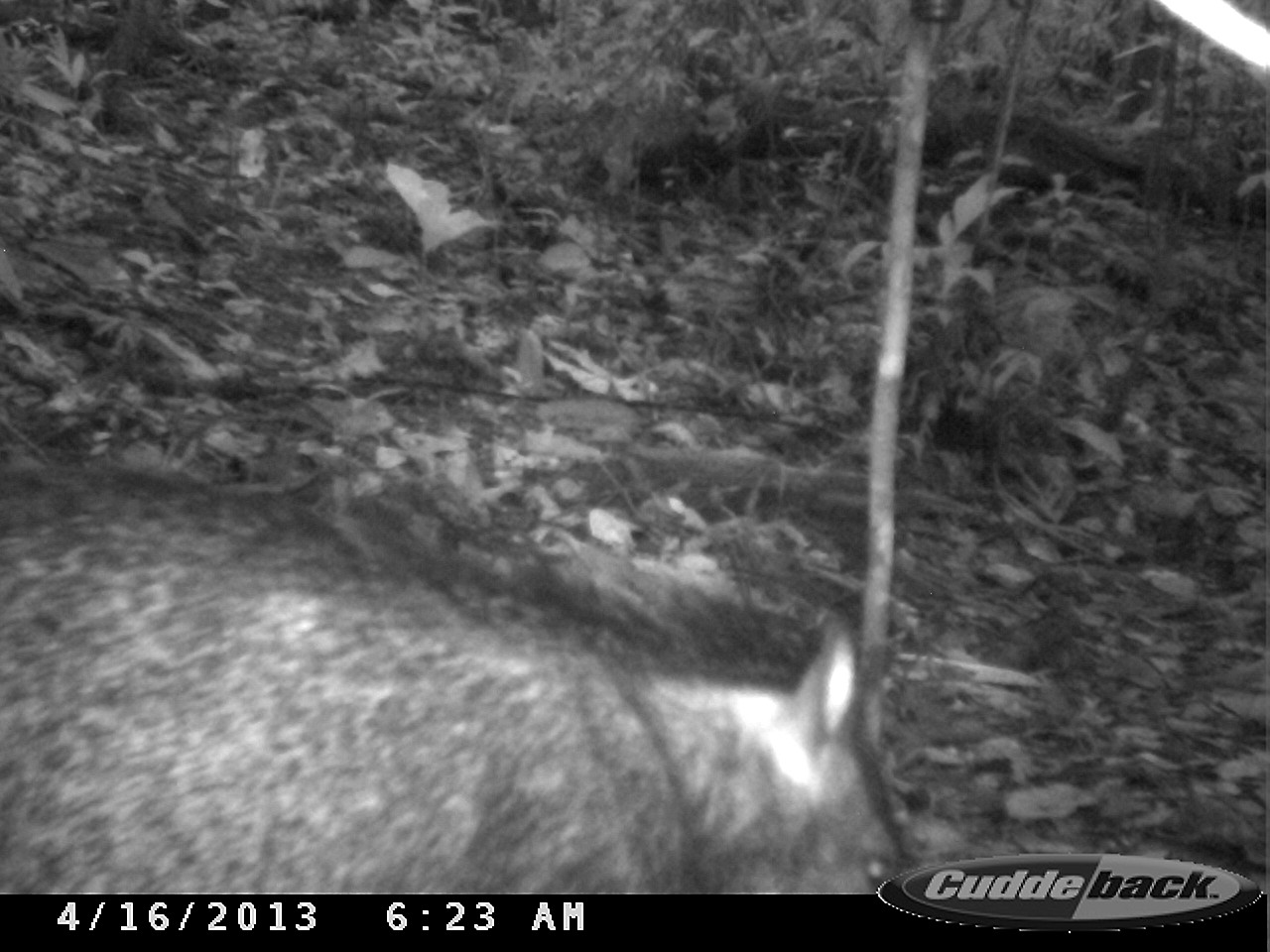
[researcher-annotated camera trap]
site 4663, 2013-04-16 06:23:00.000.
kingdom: Animalia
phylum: Chordata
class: Mammalia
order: Artiodactyla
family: Tayassuidae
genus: Pecari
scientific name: Pecari tajacu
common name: collared peccary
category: tayassu tajacu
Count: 1.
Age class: adult.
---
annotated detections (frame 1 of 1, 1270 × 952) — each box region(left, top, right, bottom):
tayassu tajacu: region(0, 460, 902, 894)